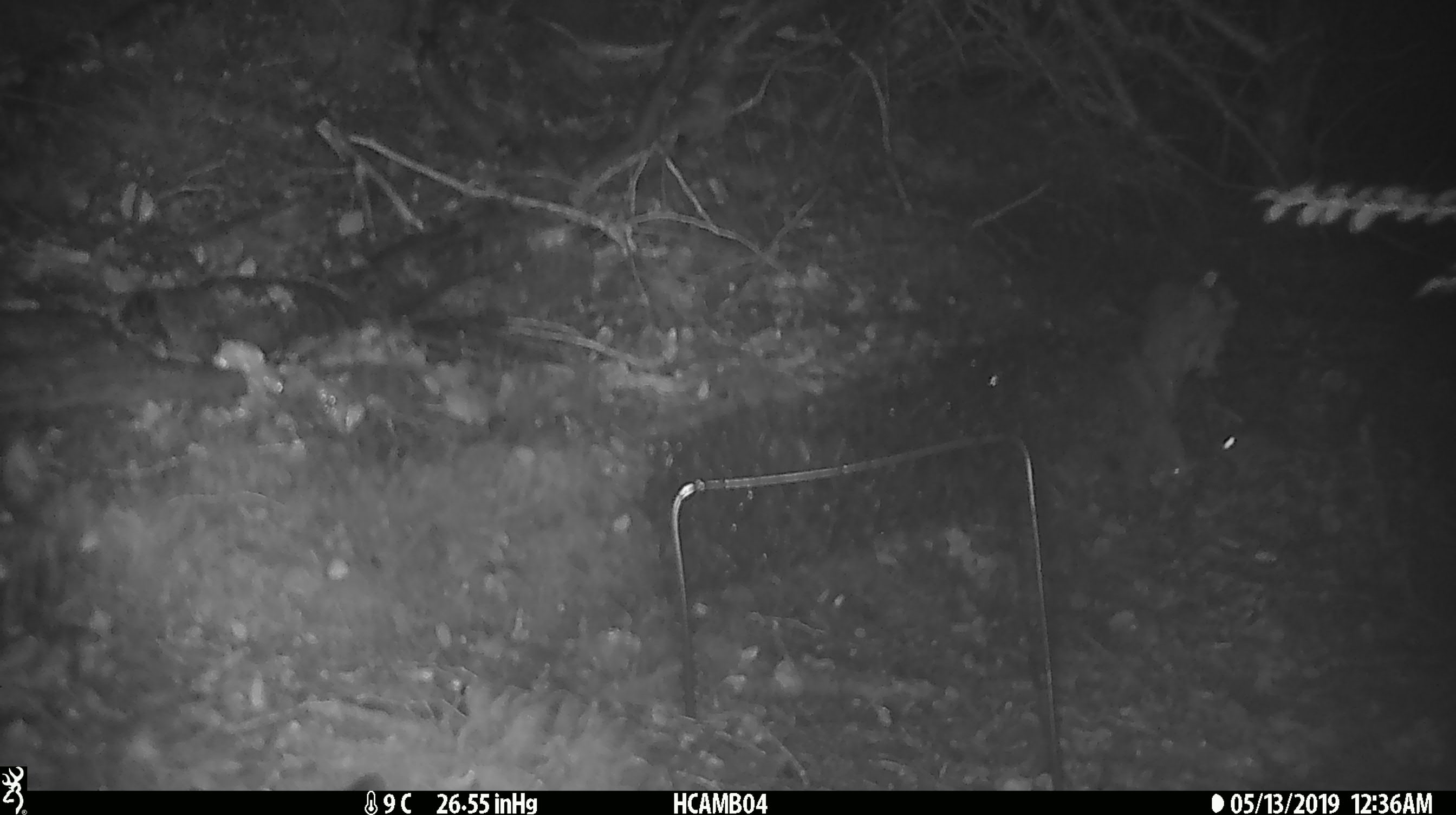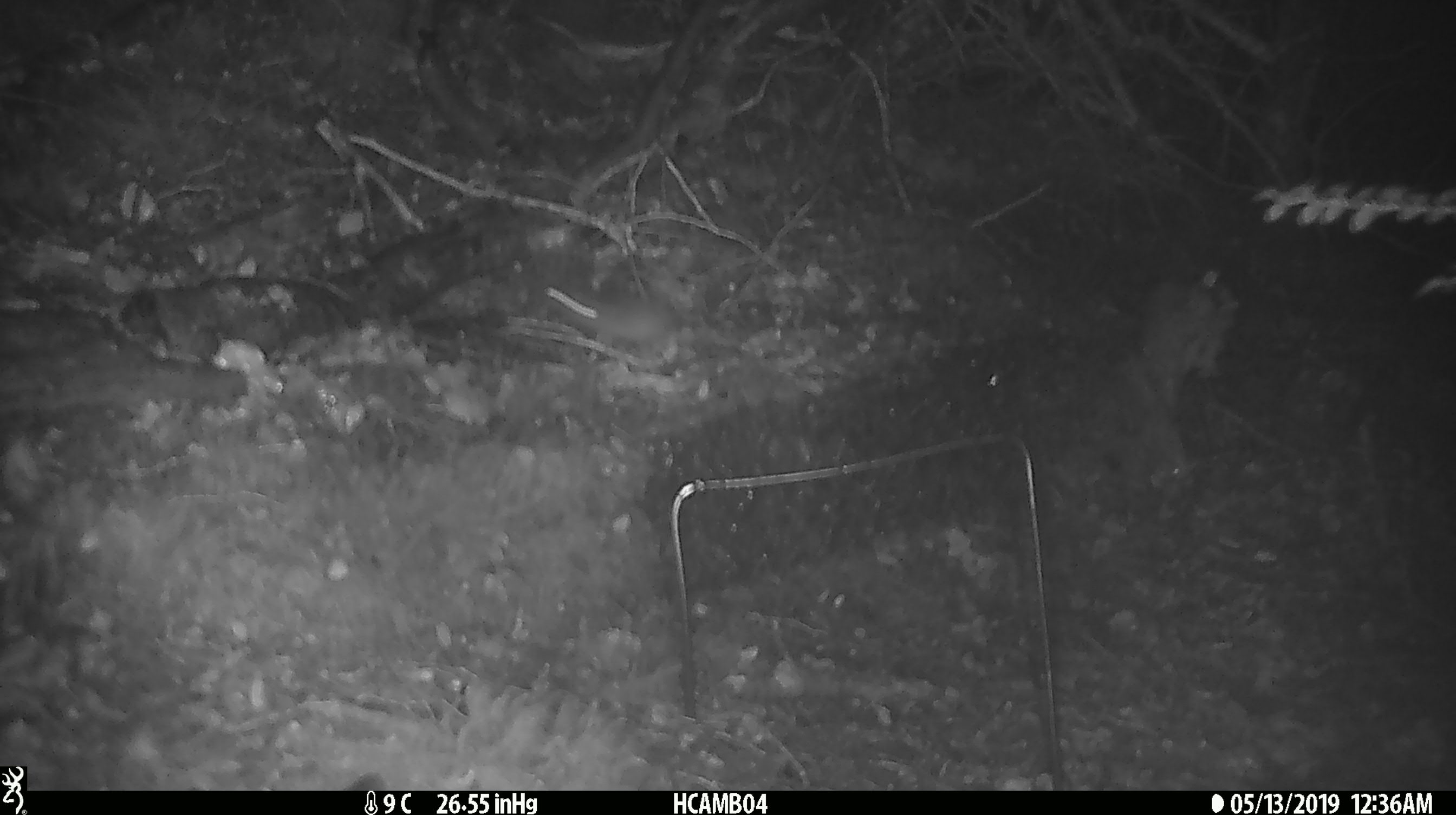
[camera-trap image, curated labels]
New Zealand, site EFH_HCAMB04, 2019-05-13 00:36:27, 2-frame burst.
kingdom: Animalia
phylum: Chordata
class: Mammalia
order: Rodentia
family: Muridae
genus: Mus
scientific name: Mus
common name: mouse